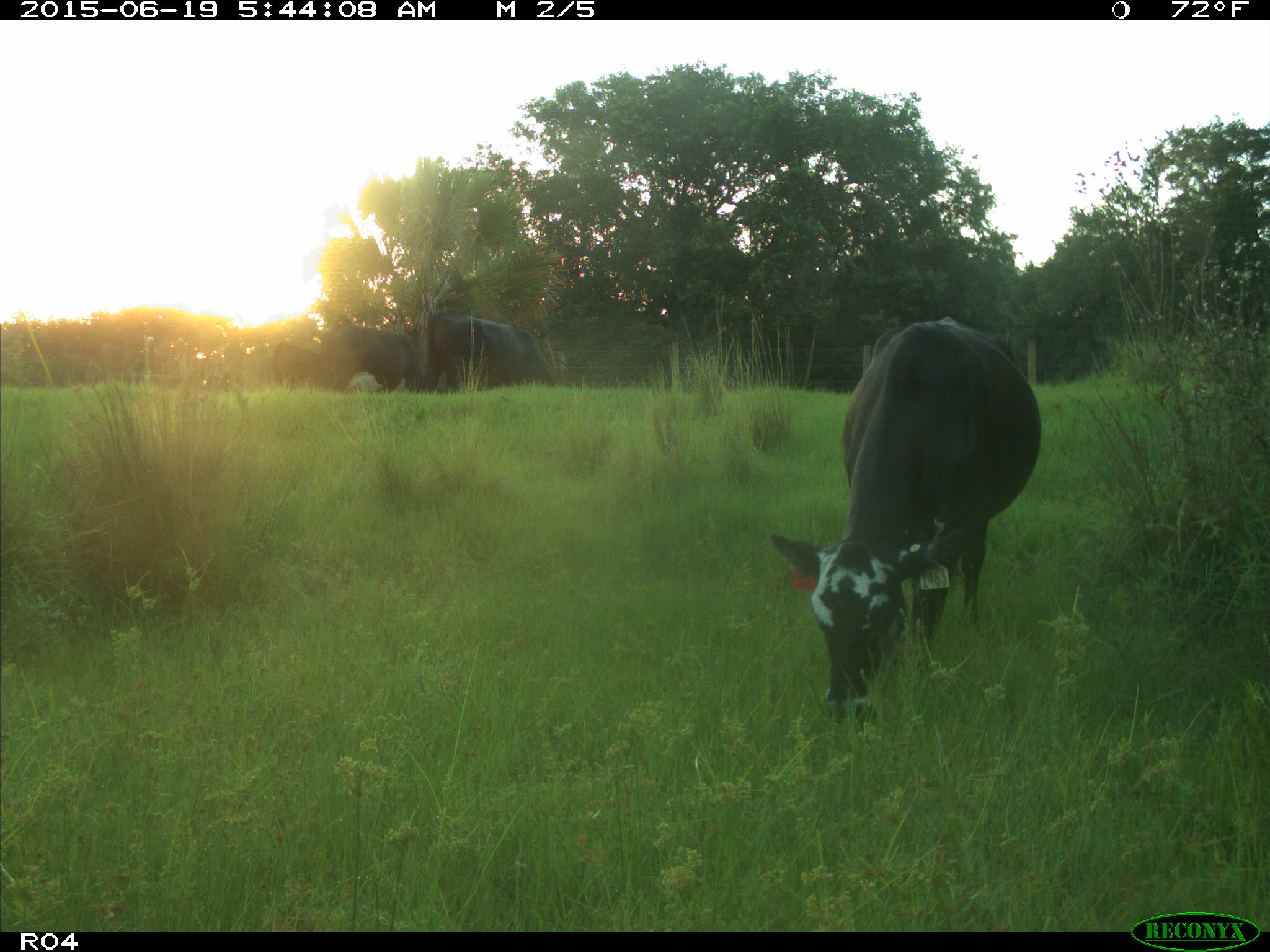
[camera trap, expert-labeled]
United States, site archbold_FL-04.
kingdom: Animalia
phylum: Chordata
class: Mammalia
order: Artiodactyla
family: Bovidae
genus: Bos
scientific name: Bos taurus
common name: domestic cow